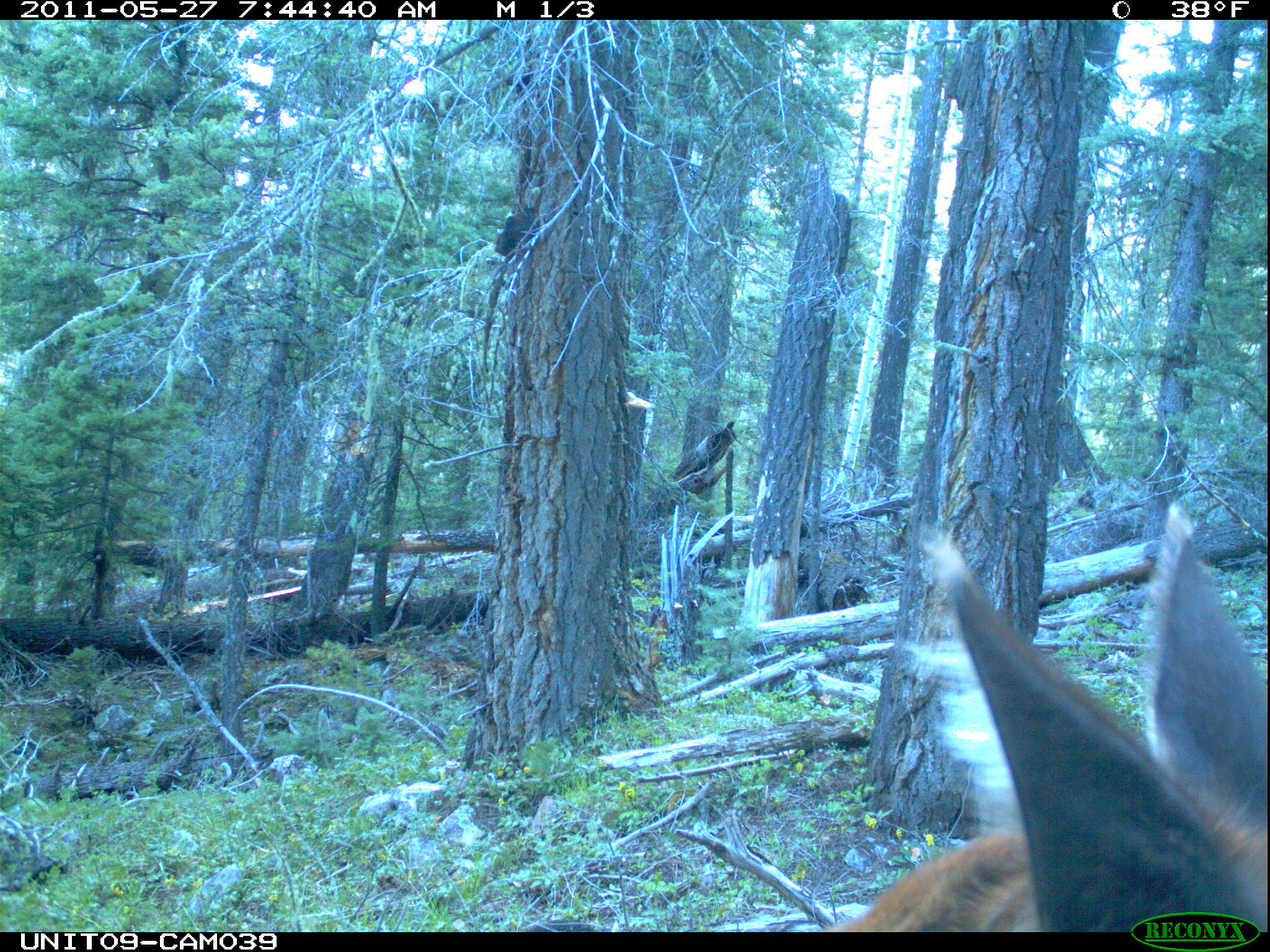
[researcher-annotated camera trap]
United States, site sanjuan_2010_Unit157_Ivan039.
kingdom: Animalia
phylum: Chordata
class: Mammalia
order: Artiodactyla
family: Cervidae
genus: Cervus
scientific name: Cervus elaphus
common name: red deer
Cervus elaphus (red deer).